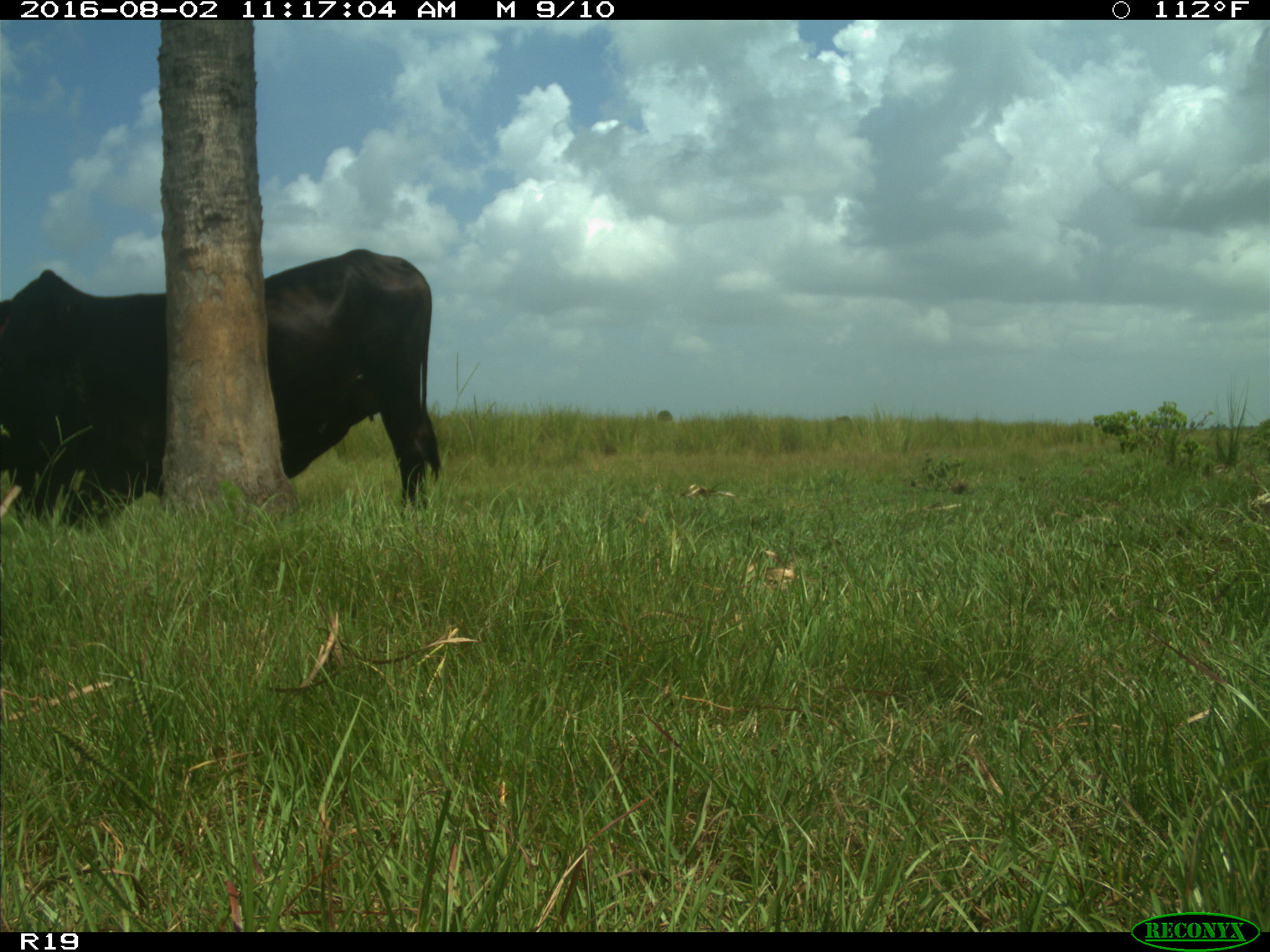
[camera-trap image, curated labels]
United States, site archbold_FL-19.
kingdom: Animalia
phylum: Chordata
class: Mammalia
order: Artiodactyla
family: Bovidae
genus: Bos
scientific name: Bos taurus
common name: domestic cow